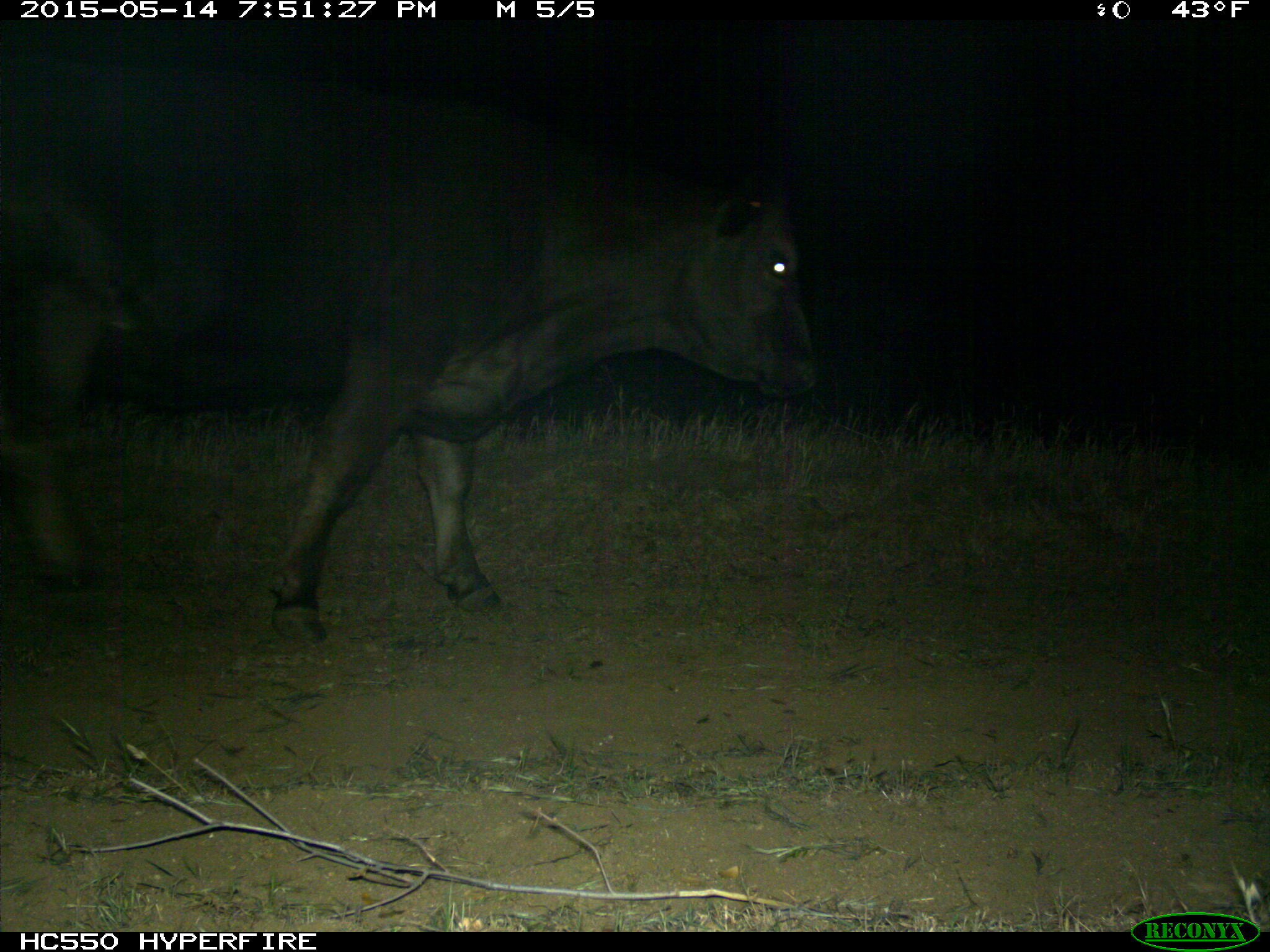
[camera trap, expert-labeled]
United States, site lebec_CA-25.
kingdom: Animalia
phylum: Chordata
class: Mammalia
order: Artiodactyla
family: Bovidae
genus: Bos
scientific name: Bos taurus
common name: domestic cow